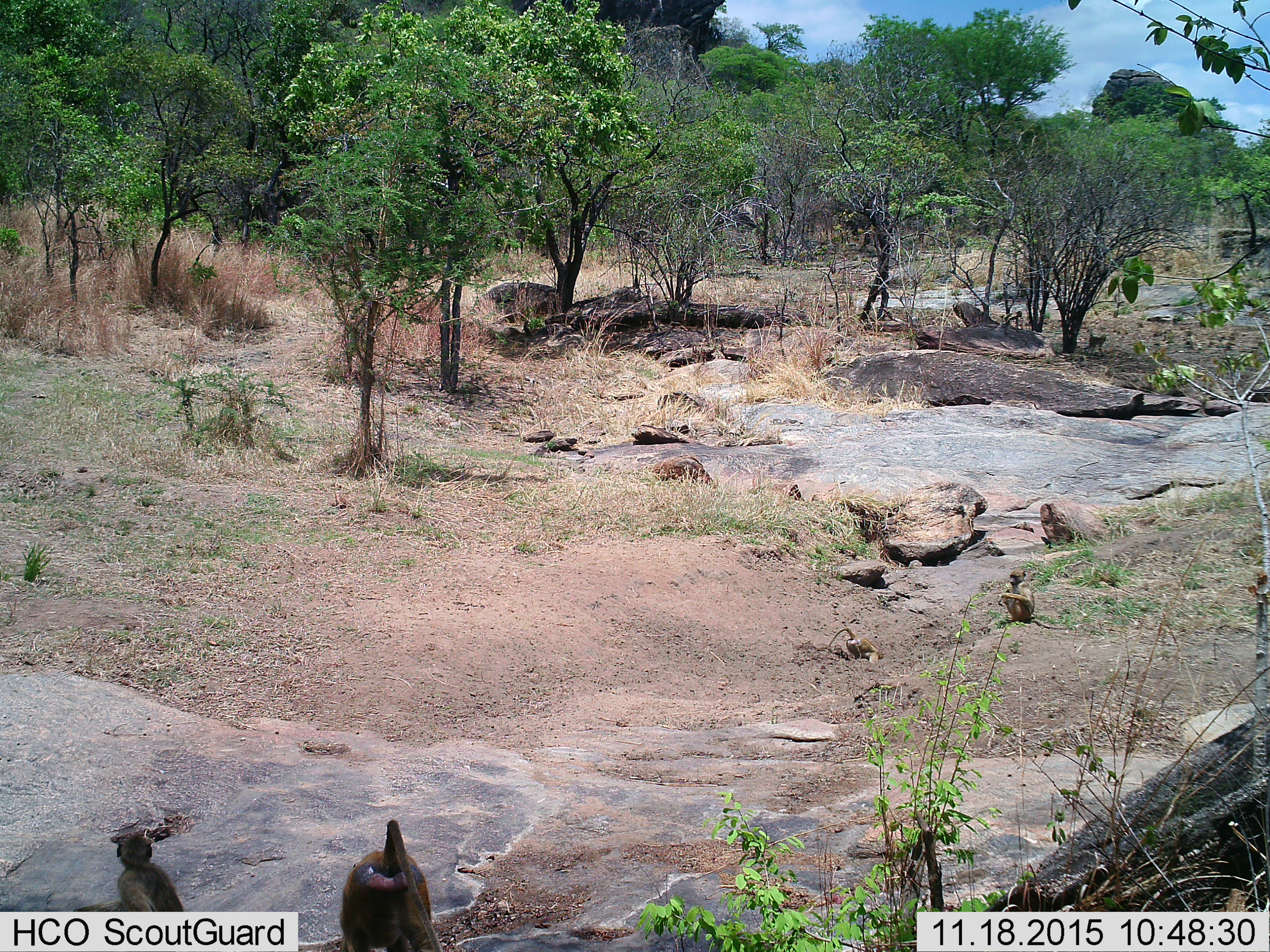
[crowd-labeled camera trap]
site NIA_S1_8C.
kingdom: Animalia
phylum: Chordata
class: Mammalia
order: Primates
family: Cercopithecidae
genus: Papio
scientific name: Papio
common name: baboon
Baboon (Papio), count 4. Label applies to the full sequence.